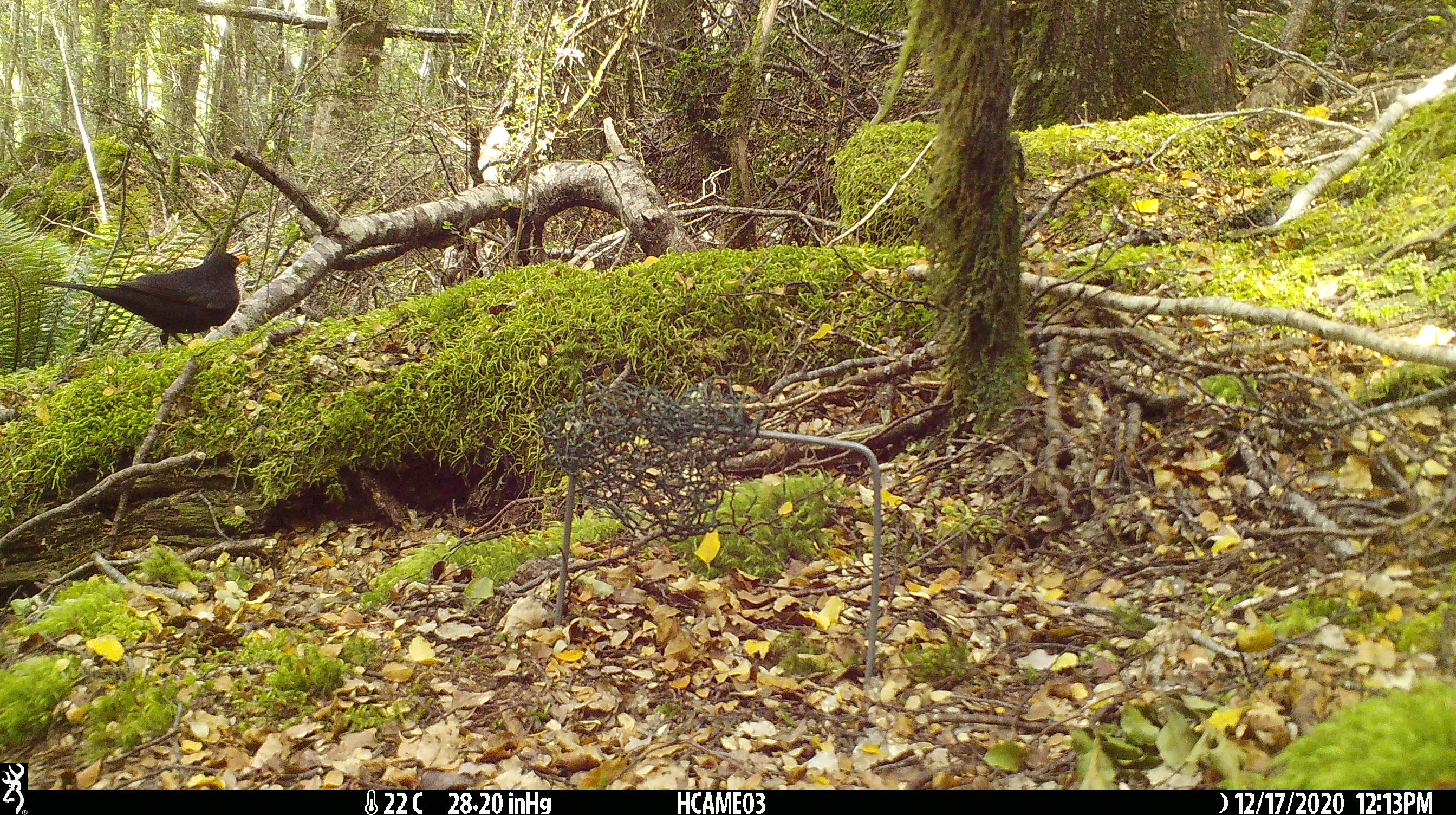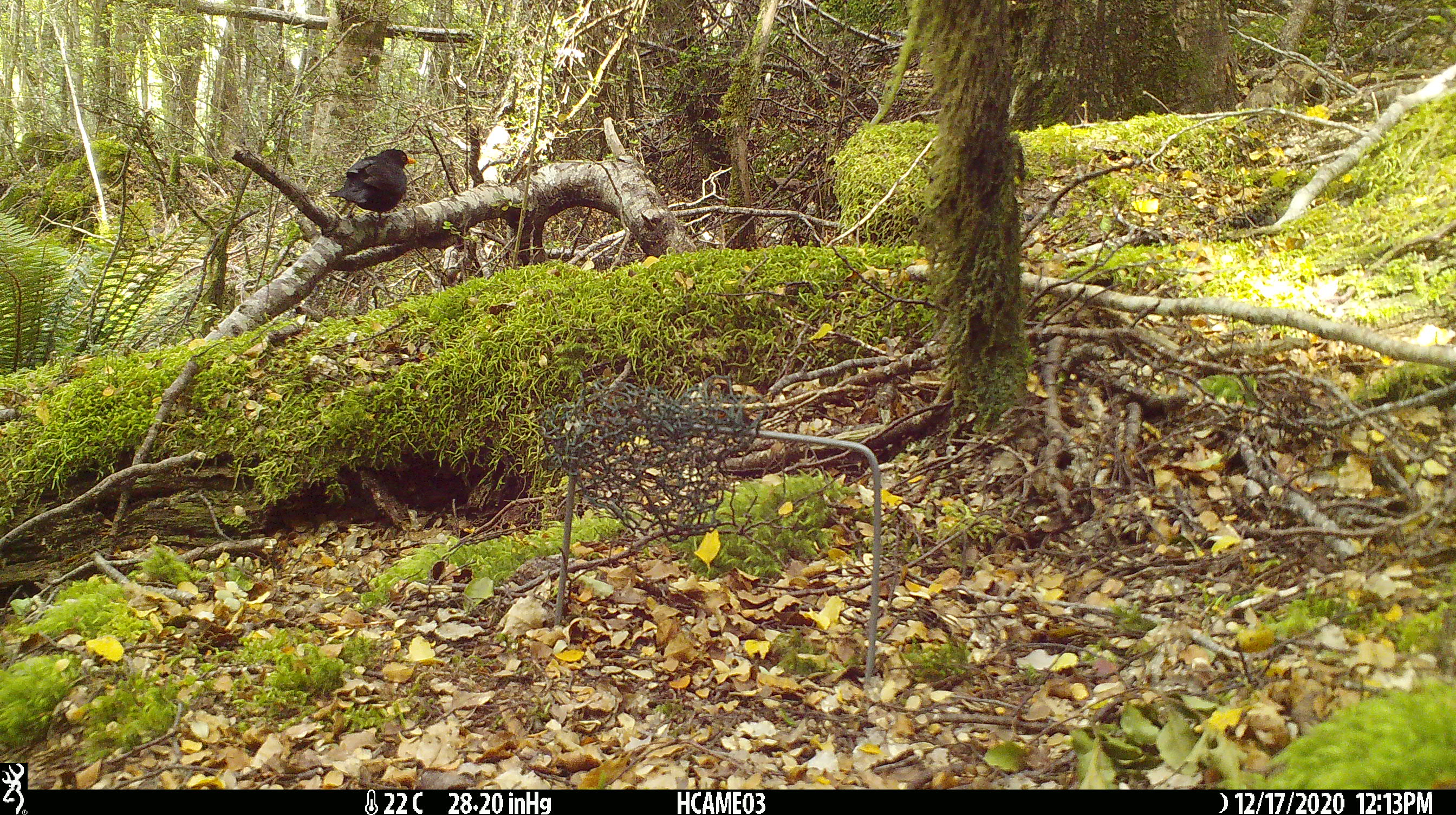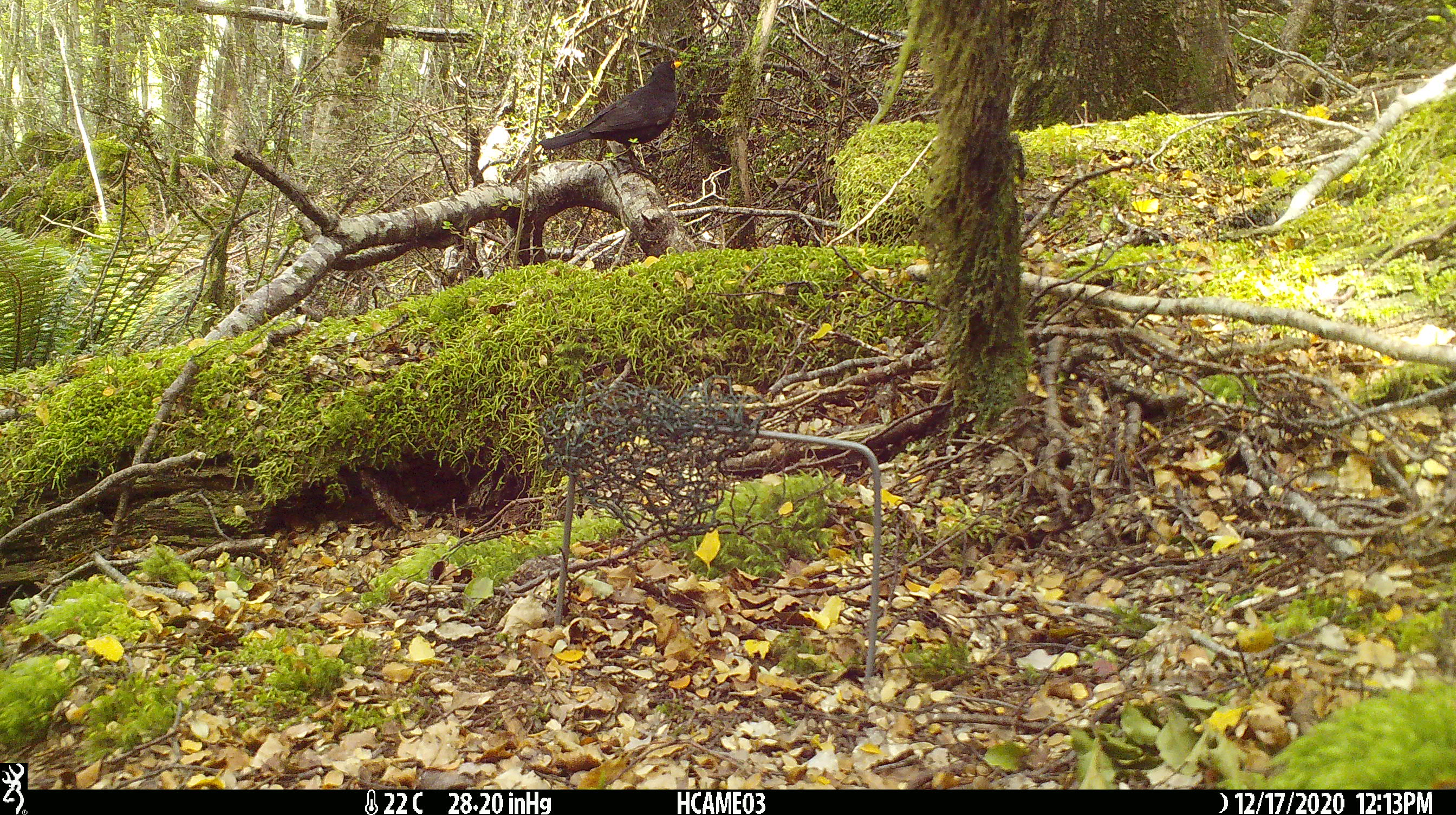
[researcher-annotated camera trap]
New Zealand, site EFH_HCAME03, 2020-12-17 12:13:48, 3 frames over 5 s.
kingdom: Animalia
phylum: Chordata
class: Aves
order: Passeriformes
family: Turdidae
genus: Turdus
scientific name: Turdus merula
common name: eurasian blackbird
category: blackbird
Blackbird (eurasian blackbird) (Turdus merula).